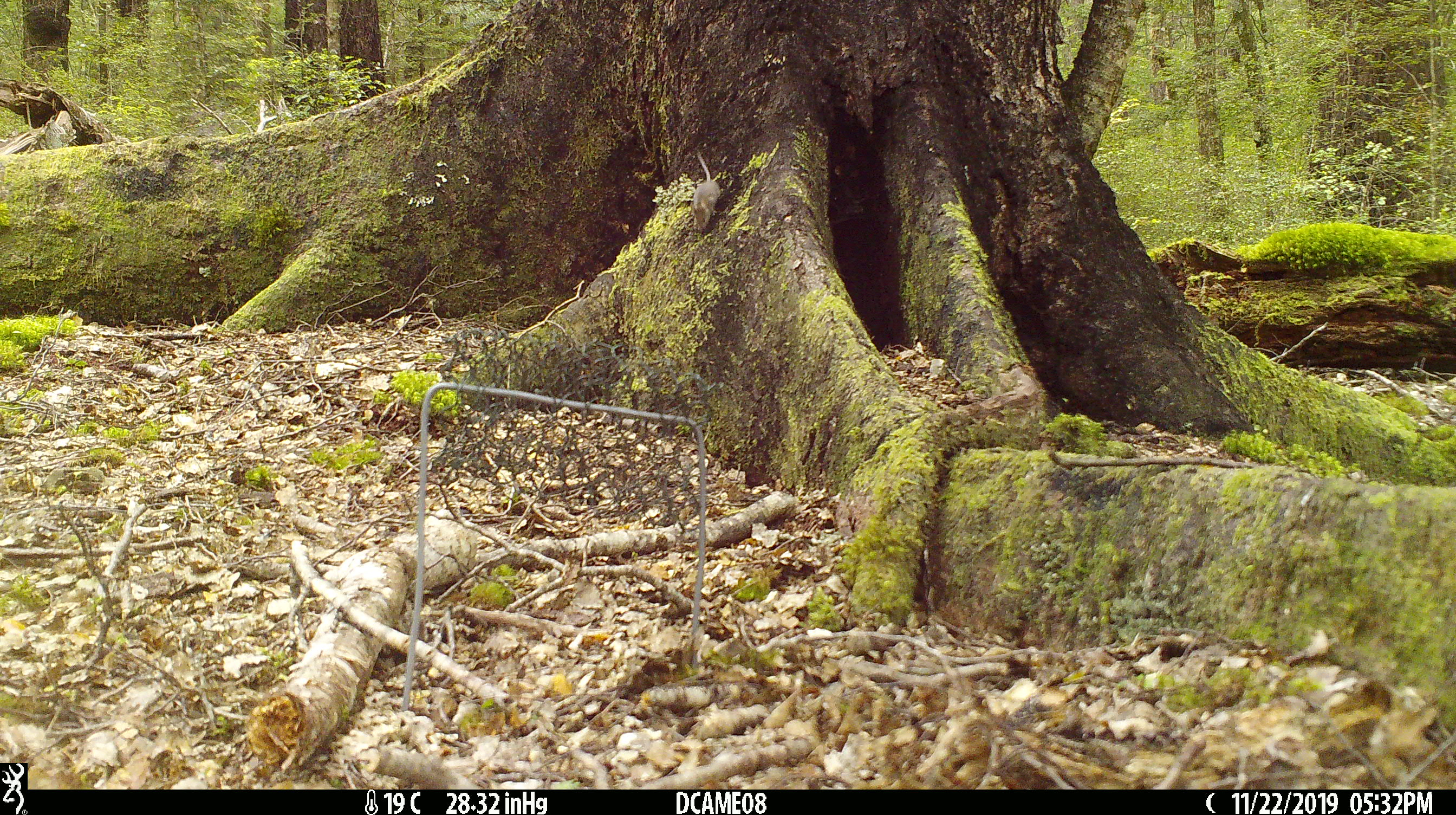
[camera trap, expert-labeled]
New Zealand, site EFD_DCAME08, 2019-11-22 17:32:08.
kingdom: Animalia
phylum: Chordata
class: Mammalia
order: Rodentia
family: Muridae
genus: Mus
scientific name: Mus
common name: mouse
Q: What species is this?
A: Mouse (Mus).